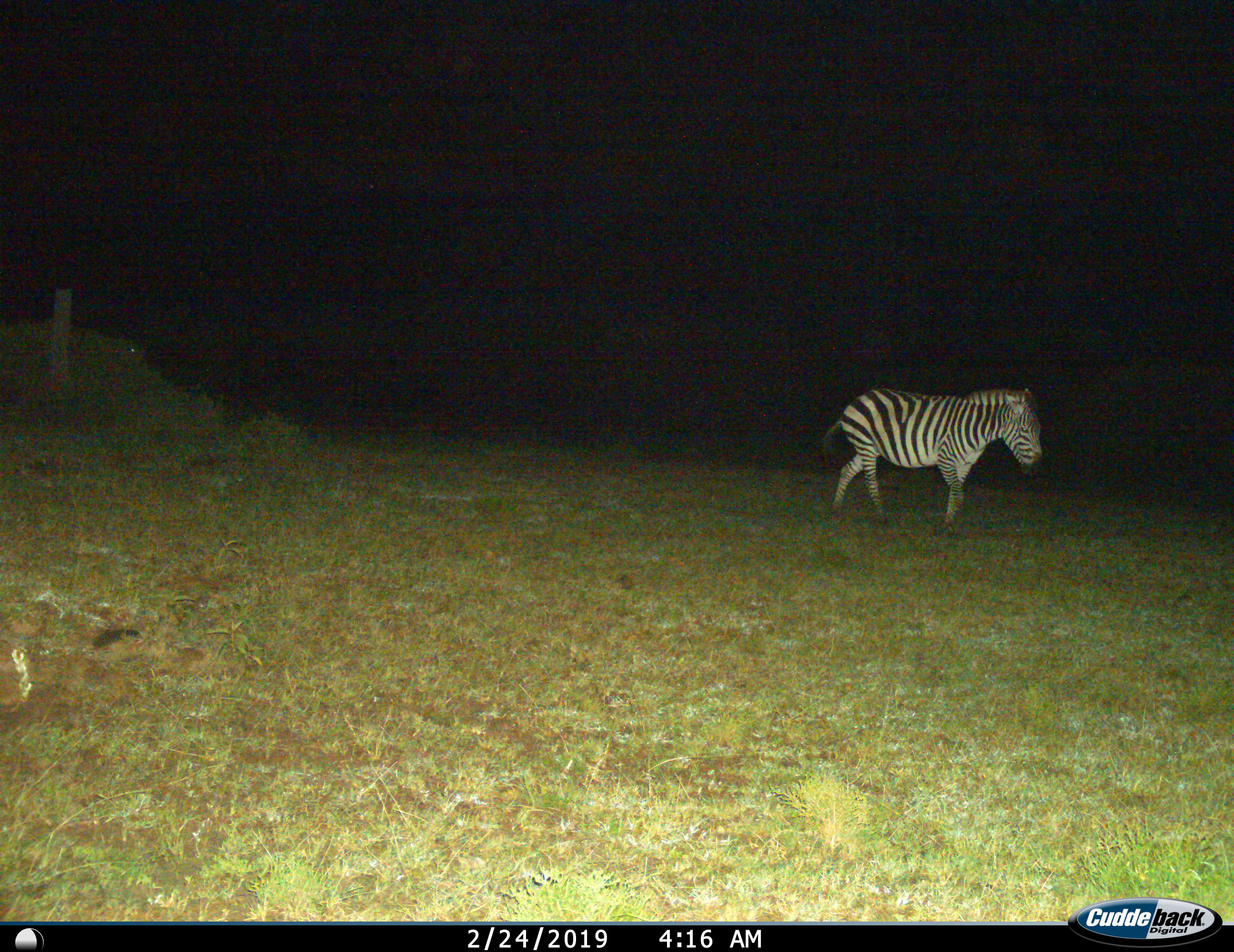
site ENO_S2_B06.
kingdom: Animalia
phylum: Chordata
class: Mammalia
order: Perissodactyla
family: Equidae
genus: Equus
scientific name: Equus quagga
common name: plains zebra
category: zebraplains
Zebraplains (plains zebra) (Equus quagga), count 1. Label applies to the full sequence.